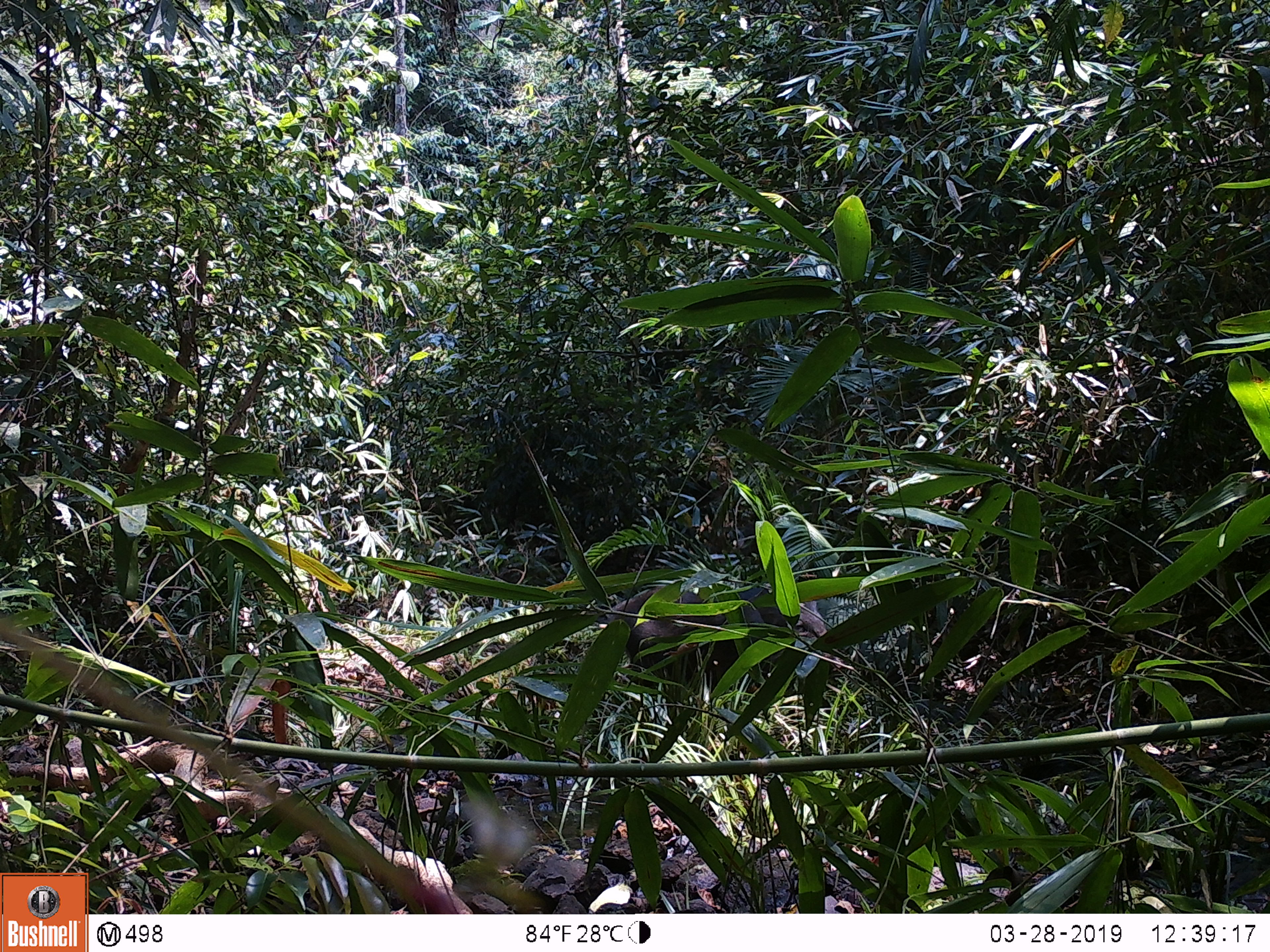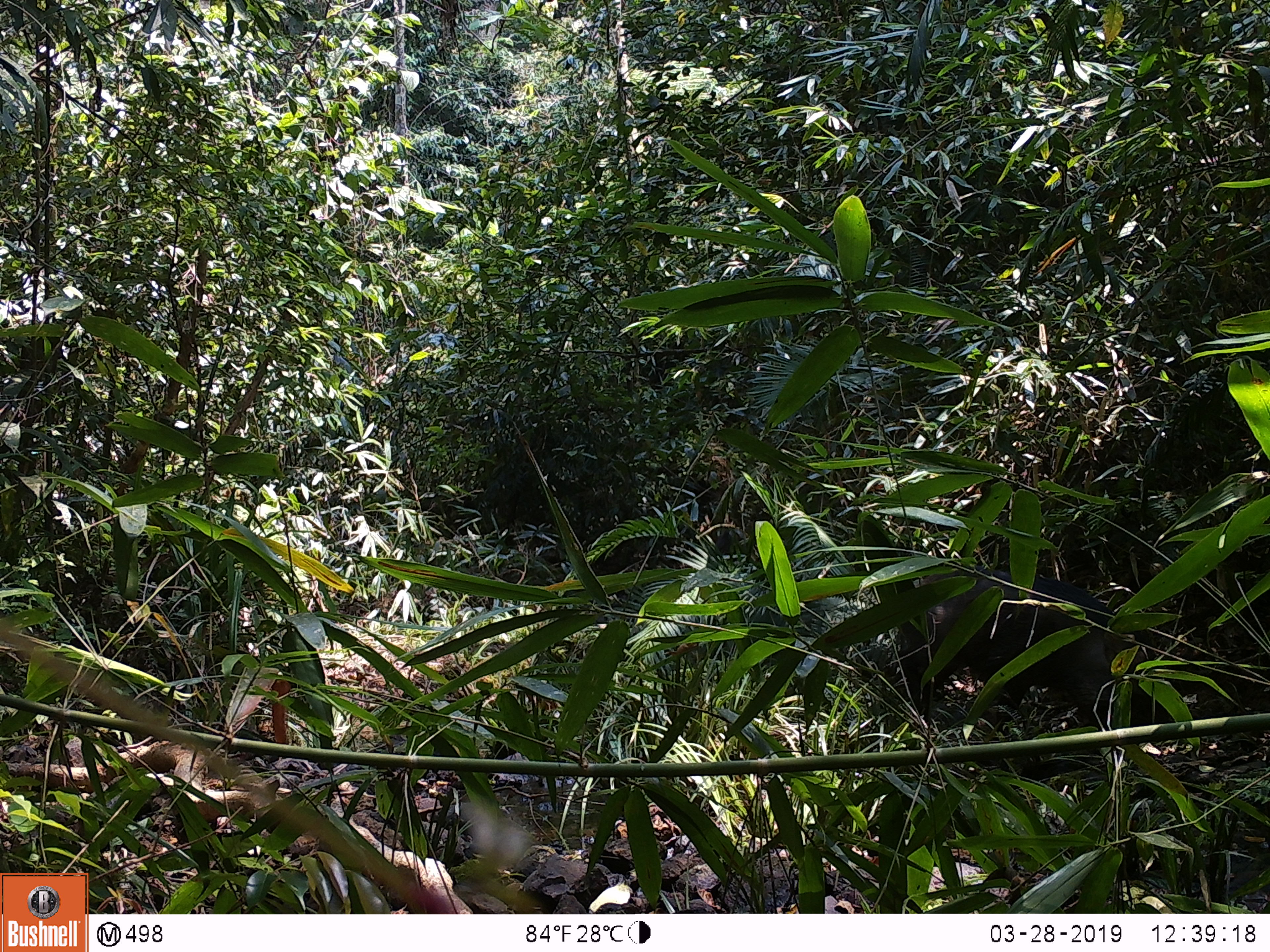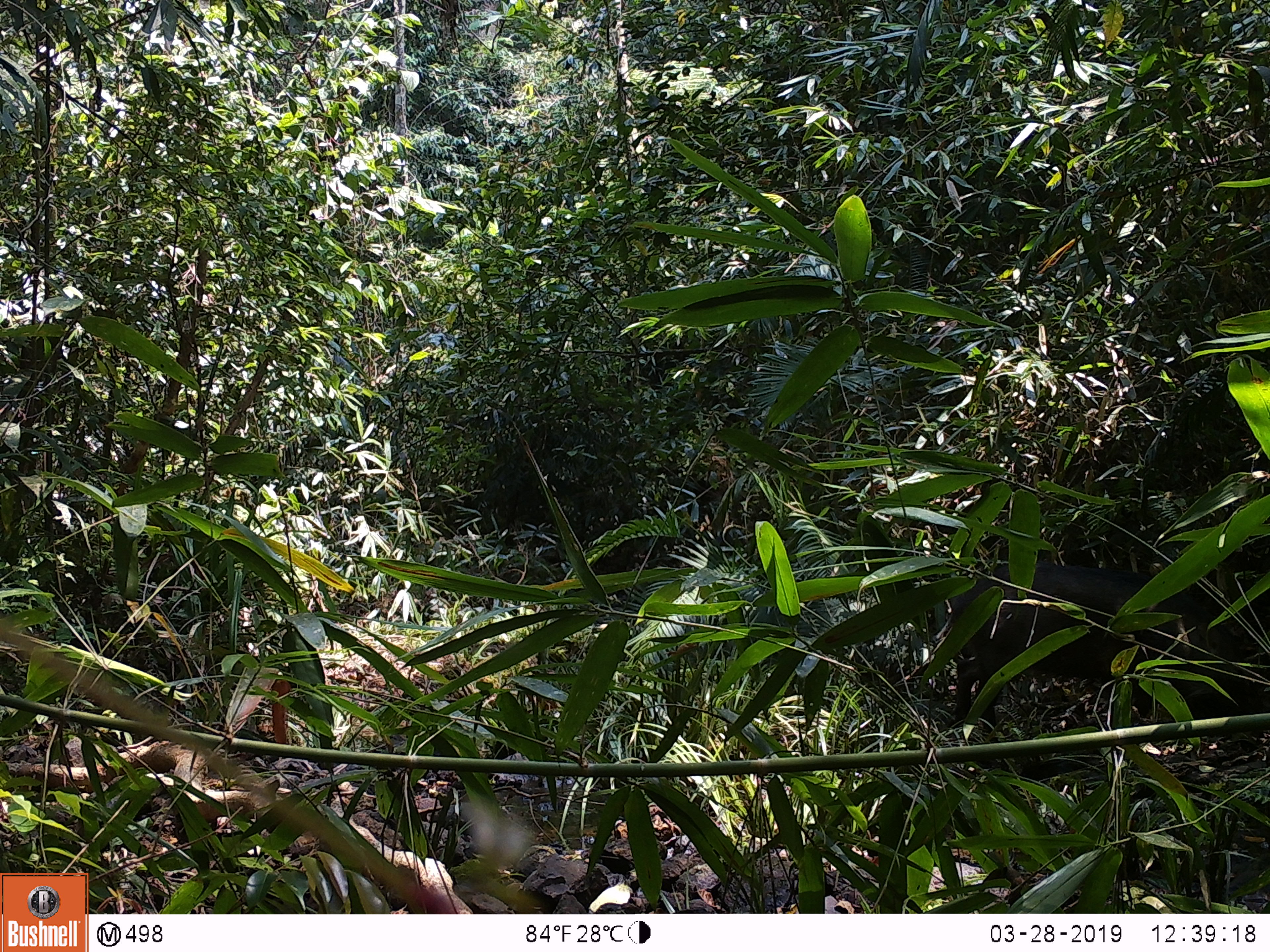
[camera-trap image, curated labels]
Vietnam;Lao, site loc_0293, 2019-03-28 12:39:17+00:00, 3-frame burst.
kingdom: Animalia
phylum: Chordata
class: Mammalia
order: Artiodactyla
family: Suidae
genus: Sus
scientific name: Sus scrofa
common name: eurasian wild pig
Eurasian wild pig (Sus scrofa). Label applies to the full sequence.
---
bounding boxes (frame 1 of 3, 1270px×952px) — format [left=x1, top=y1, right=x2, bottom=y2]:
eurasian wild pig: [left=606, top=585, right=840, bottom=692]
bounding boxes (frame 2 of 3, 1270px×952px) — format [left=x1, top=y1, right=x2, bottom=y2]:
eurasian wild pig: [left=902, top=566, right=1167, bottom=724]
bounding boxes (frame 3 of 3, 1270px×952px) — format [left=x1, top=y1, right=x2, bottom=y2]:
eurasian wild pig: [left=947, top=560, right=1267, bottom=720]